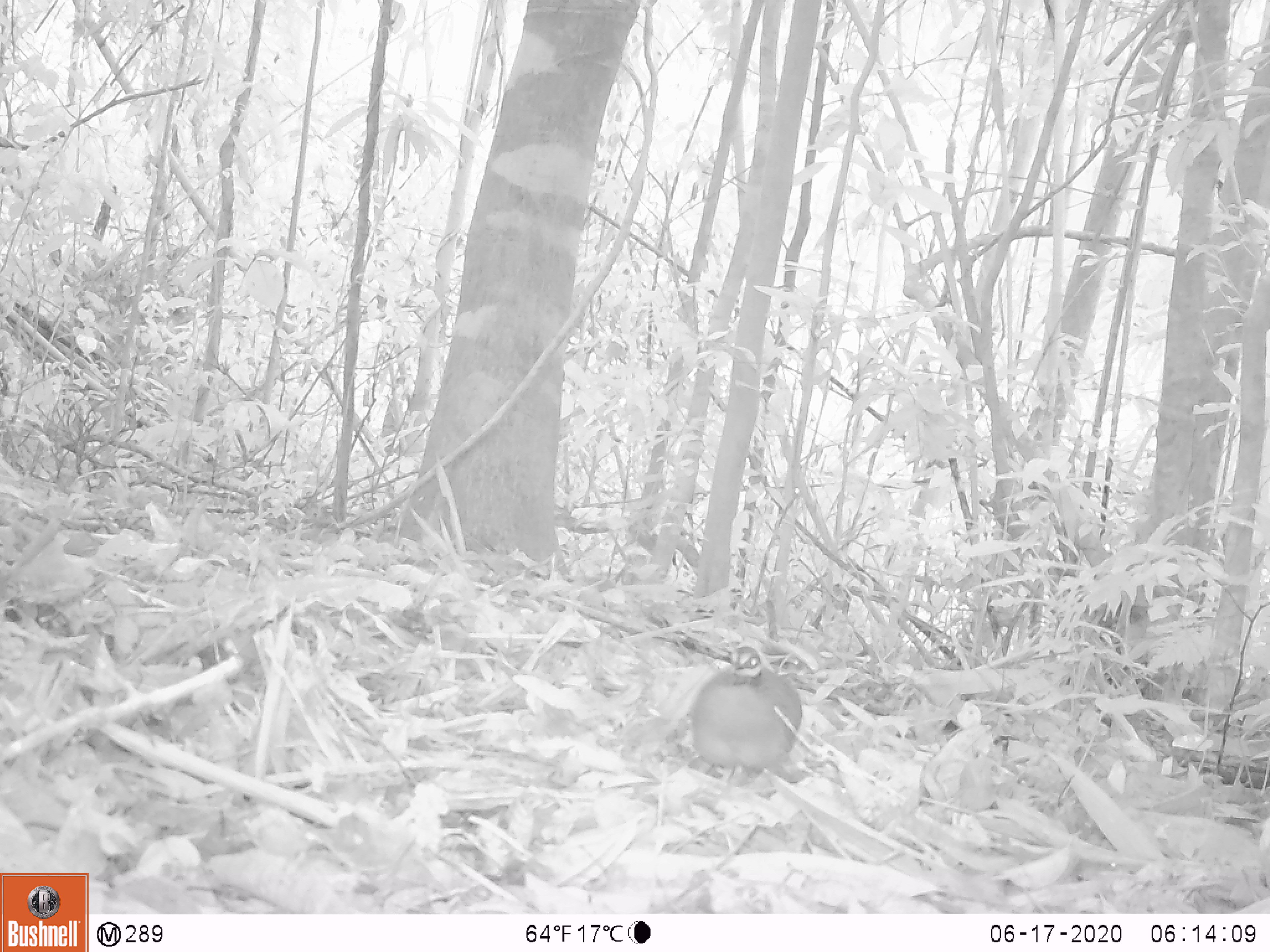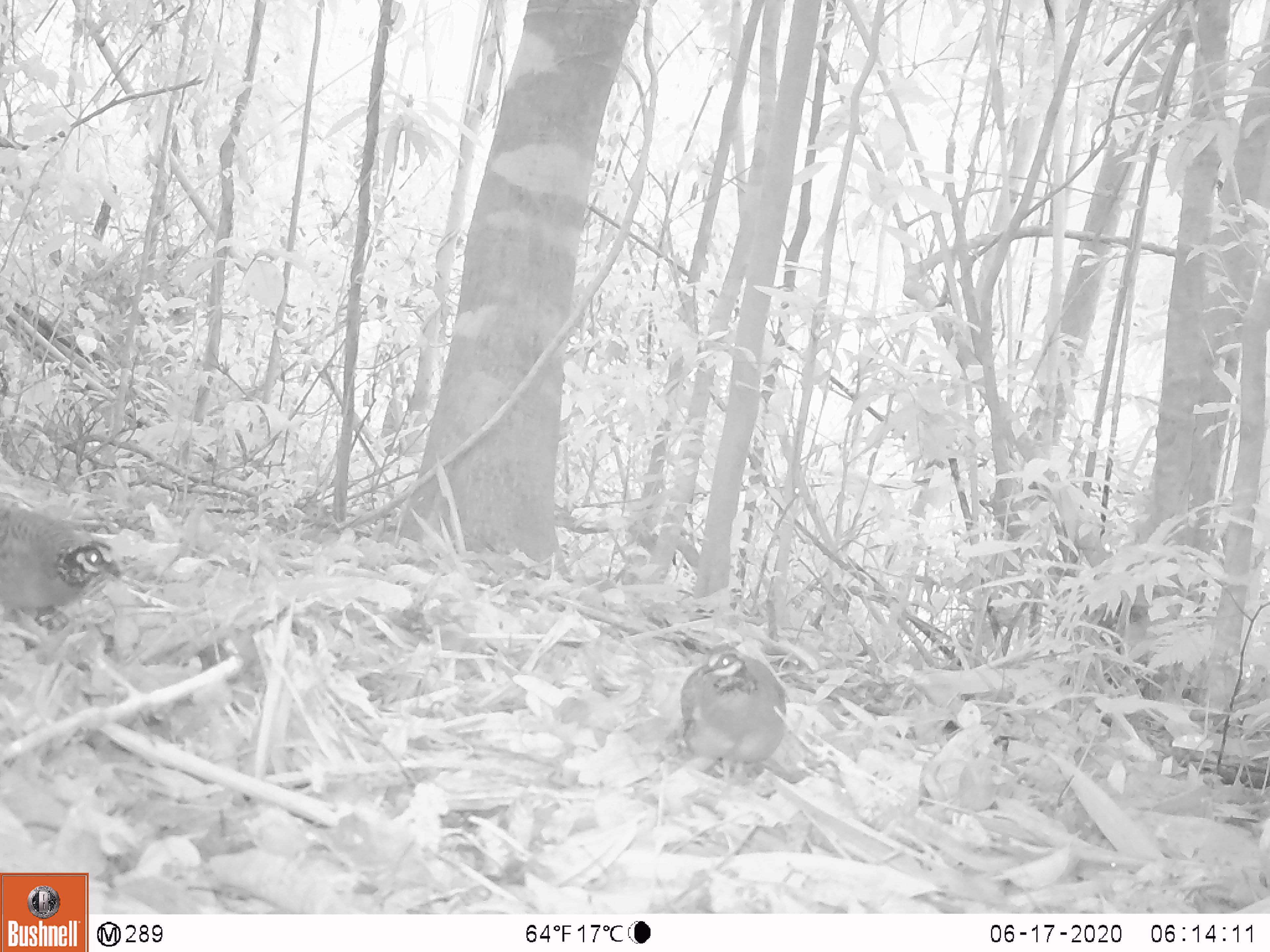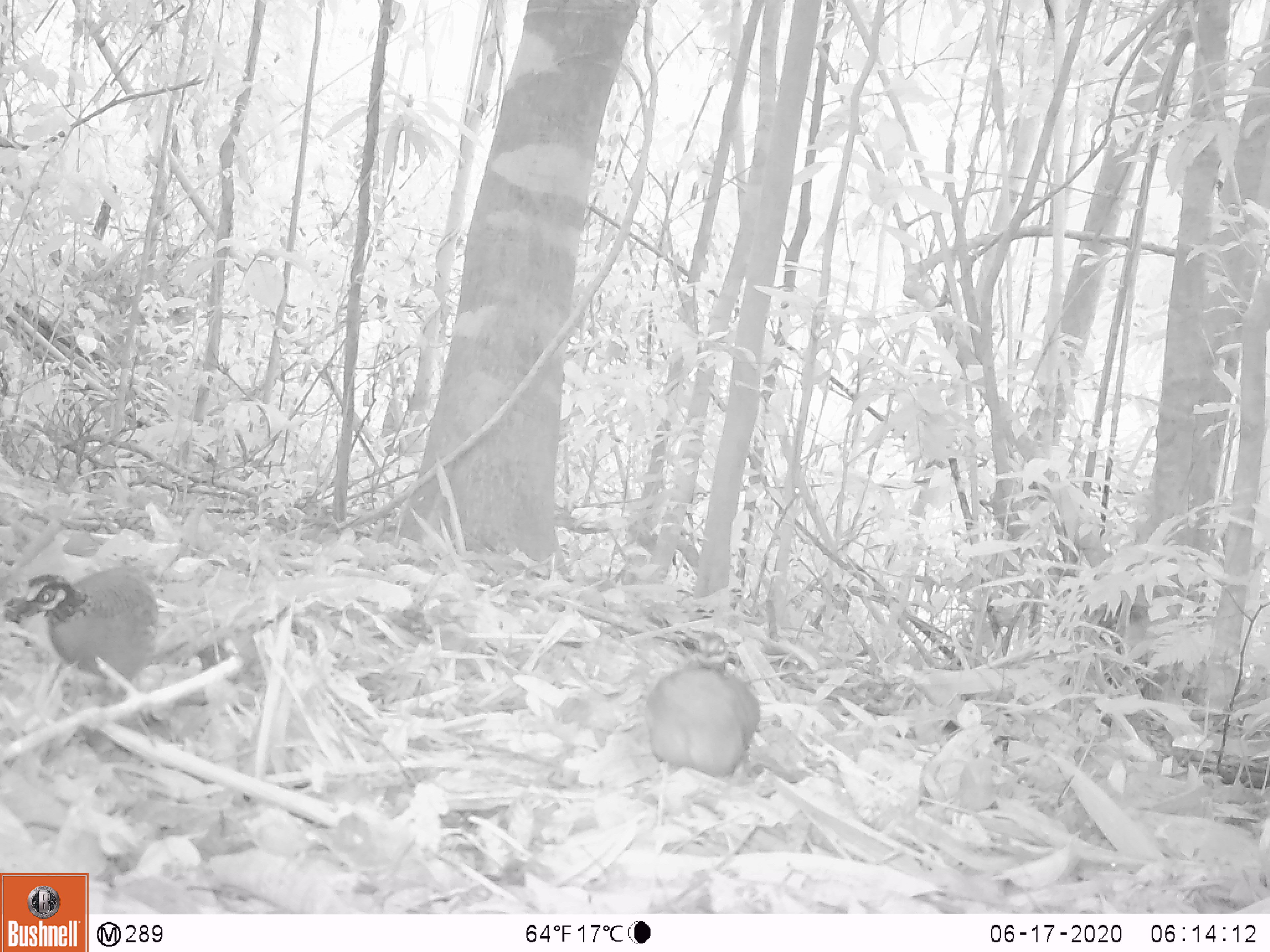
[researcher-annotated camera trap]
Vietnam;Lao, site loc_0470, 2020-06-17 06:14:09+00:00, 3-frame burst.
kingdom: Animalia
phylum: Chordata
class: Aves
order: Galliformes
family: Phasianidae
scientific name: Phasianidae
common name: partridge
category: unidentified partridge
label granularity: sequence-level